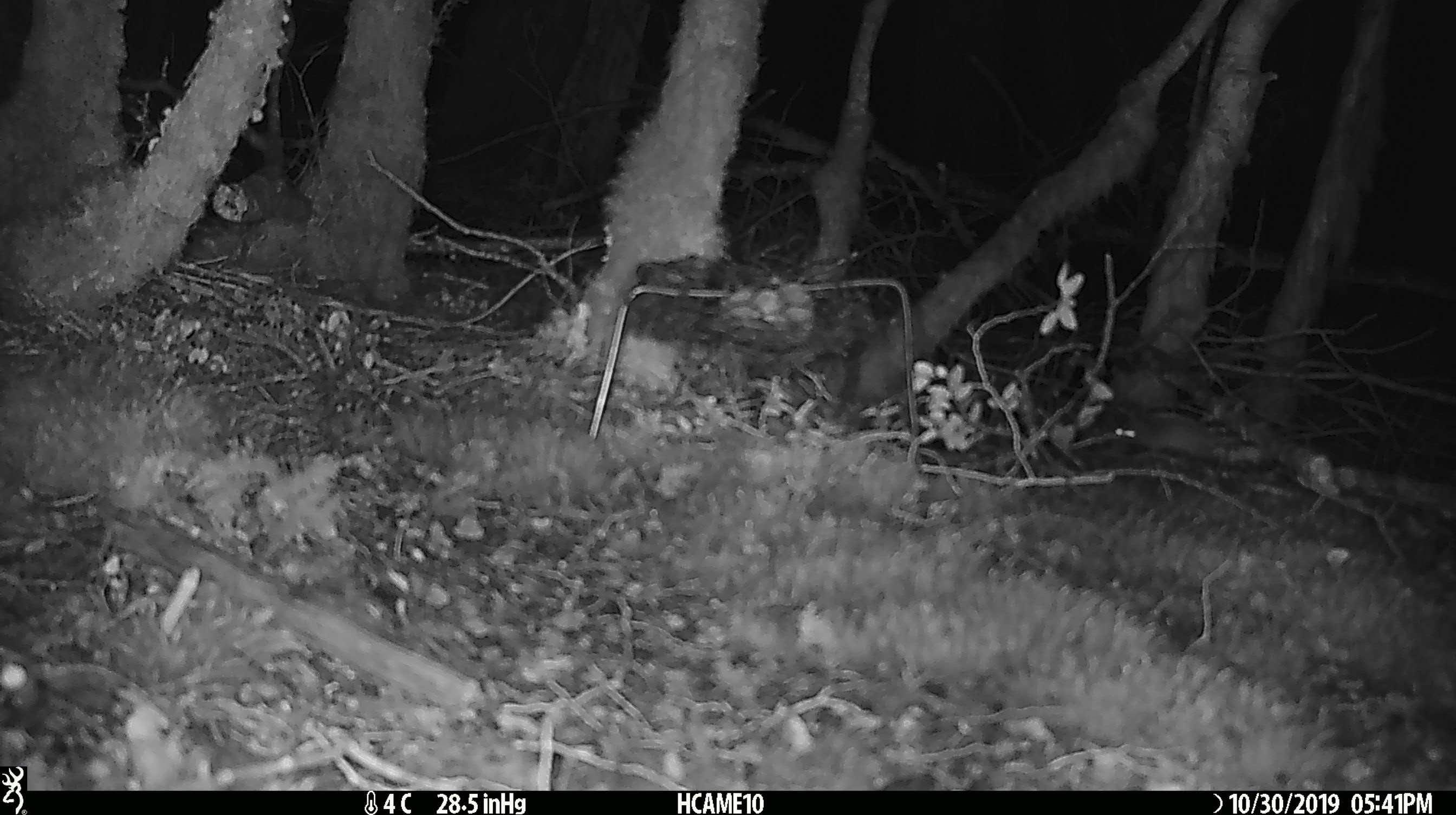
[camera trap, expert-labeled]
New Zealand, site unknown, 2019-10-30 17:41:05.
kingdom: Animalia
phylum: Chordata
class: Mammalia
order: Rodentia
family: Muridae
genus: Mus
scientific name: Mus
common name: mouse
Mouse (Mus).